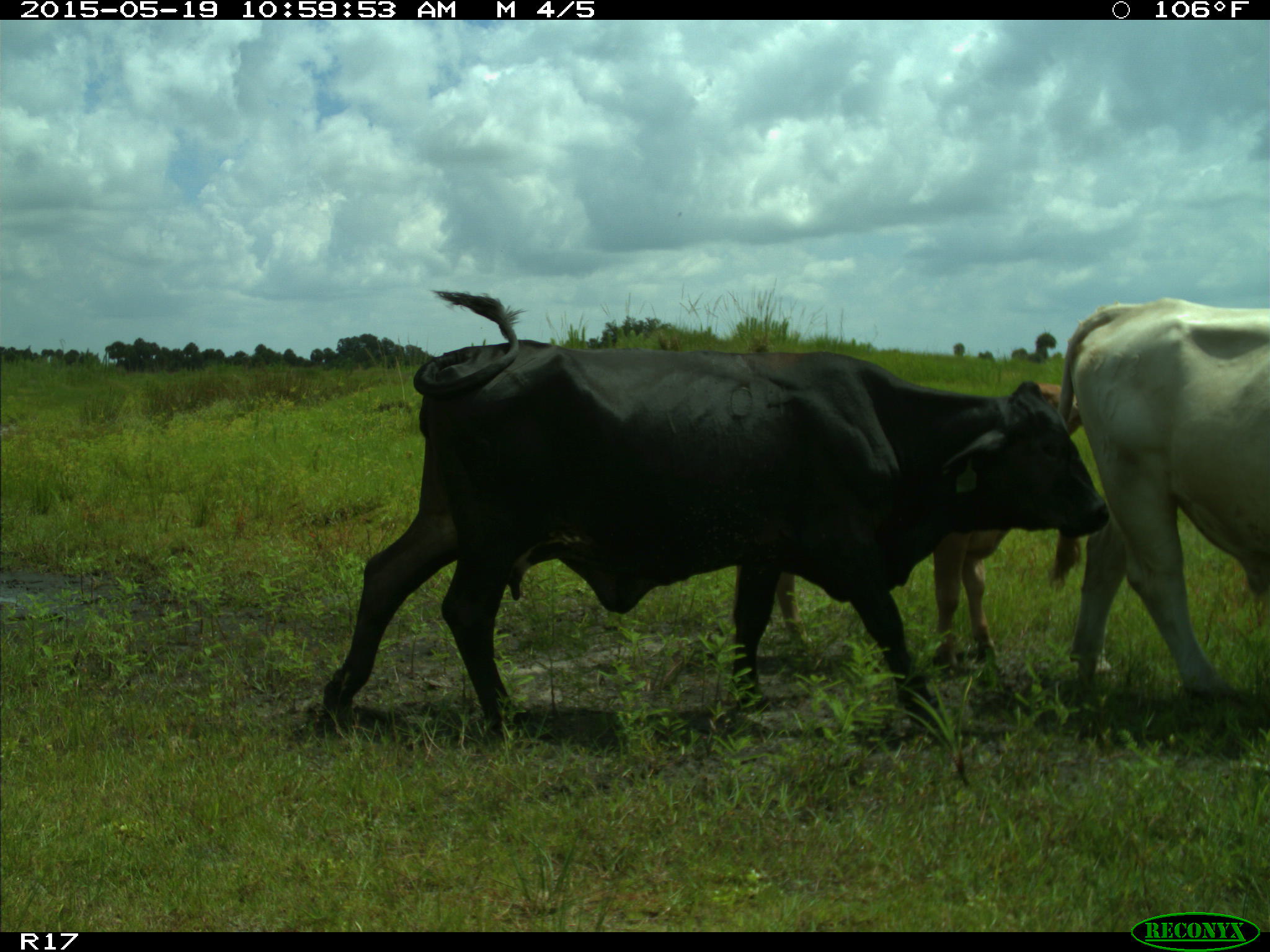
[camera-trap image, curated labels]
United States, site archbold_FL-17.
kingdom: Animalia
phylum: Chordata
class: Mammalia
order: Artiodactyla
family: Bovidae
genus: Bos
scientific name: Bos taurus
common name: domestic cow